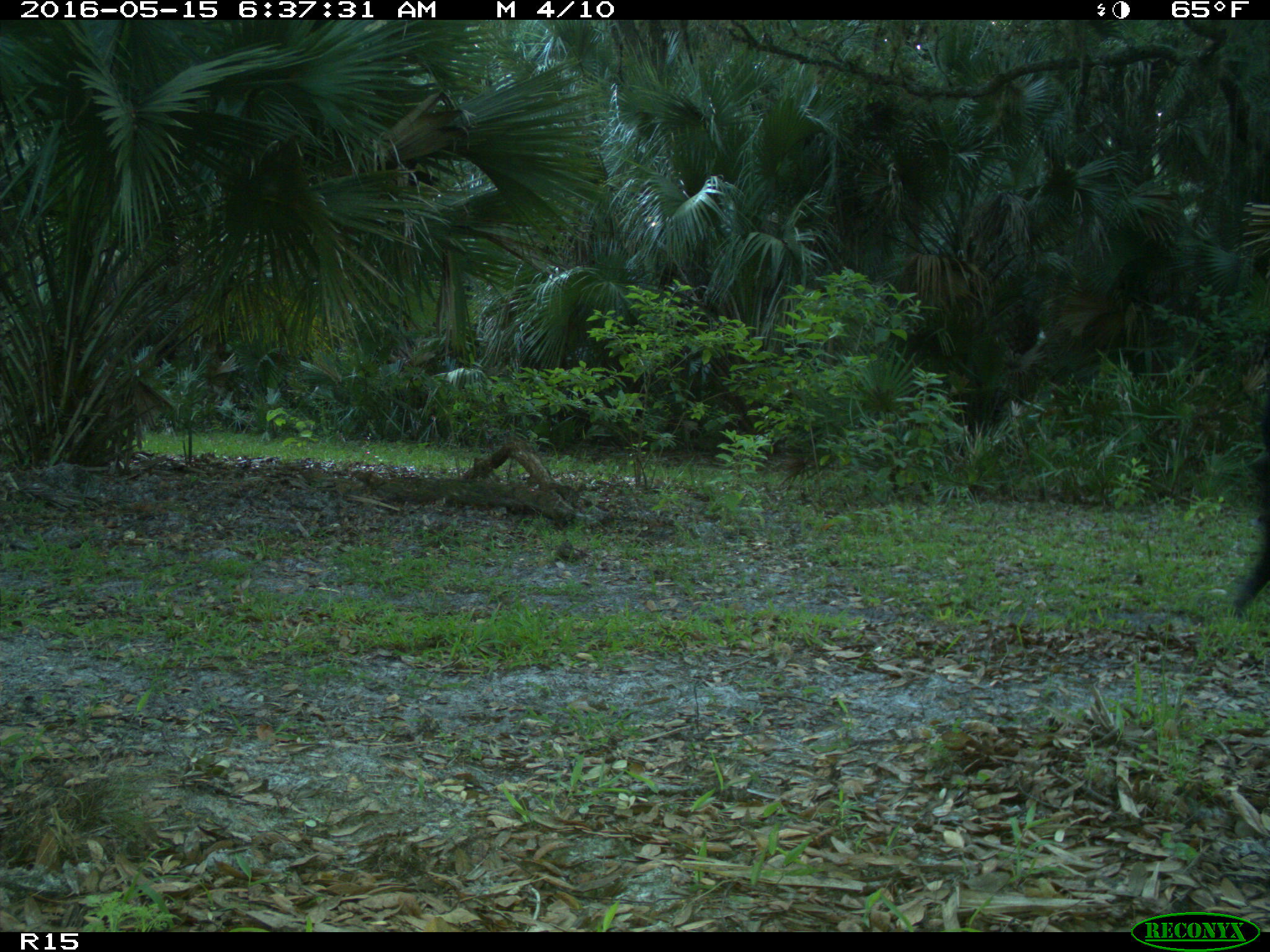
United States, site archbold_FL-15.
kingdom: Animalia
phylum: Chordata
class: Mammalia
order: Artiodactyla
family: Bovidae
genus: Bos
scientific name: Bos taurus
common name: domestic cow